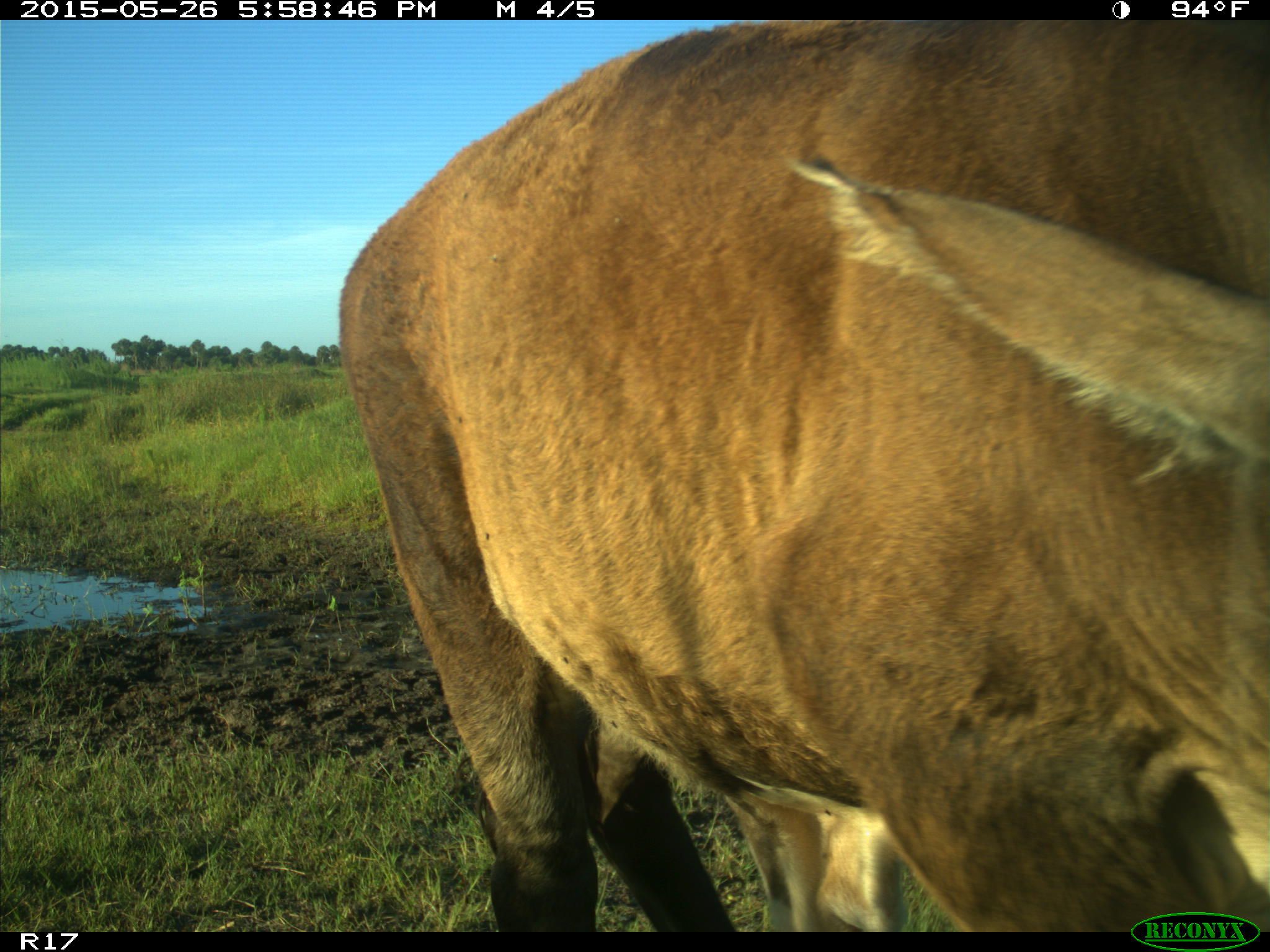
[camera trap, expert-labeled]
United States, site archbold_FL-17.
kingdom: Animalia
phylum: Chordata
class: Mammalia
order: Artiodactyla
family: Bovidae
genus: Bos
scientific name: Bos taurus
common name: domestic cow